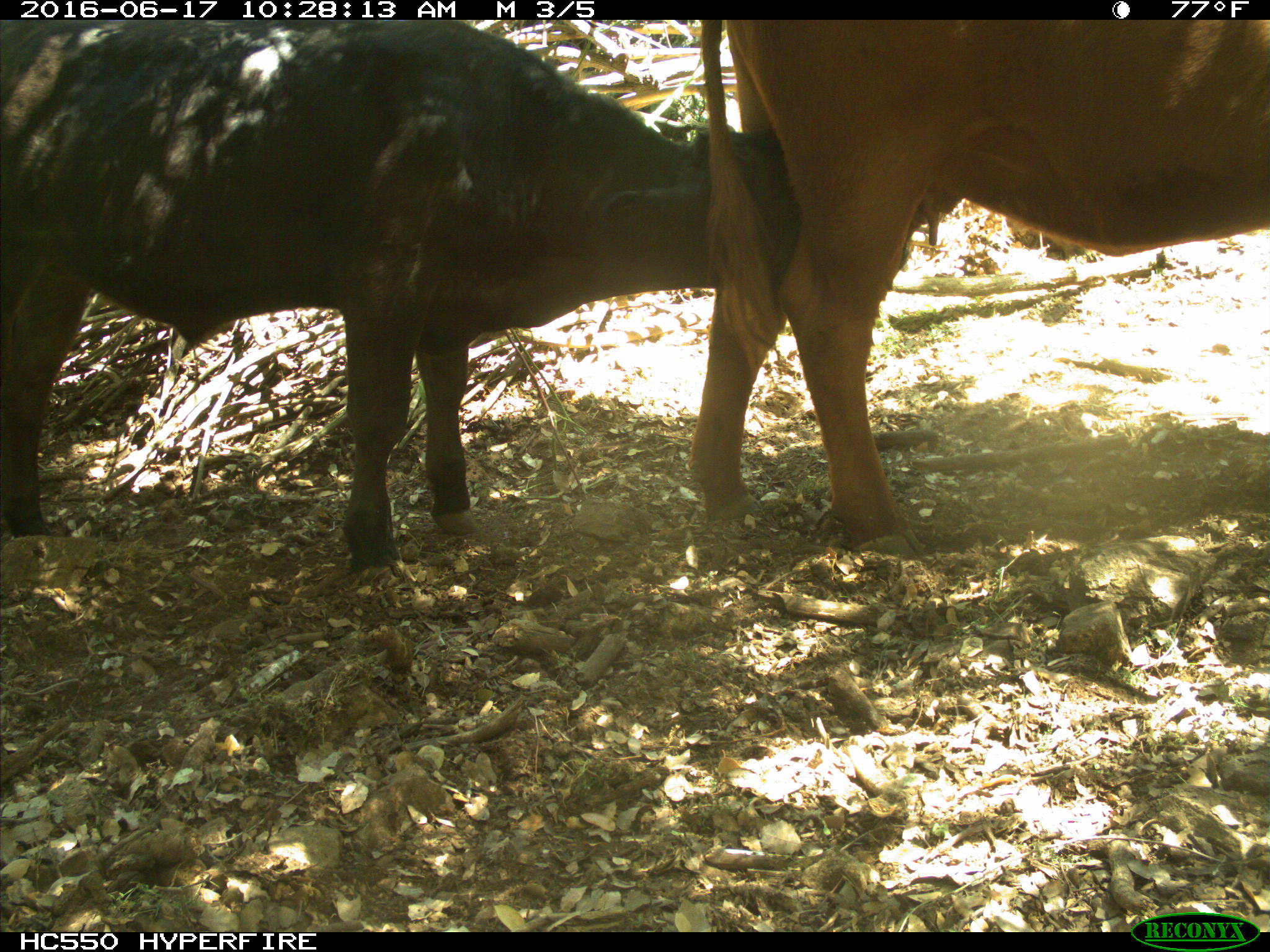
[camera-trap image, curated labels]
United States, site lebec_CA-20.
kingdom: Animalia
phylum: Chordata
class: Mammalia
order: Artiodactyla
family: Bovidae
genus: Bos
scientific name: Bos taurus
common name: domestic cow